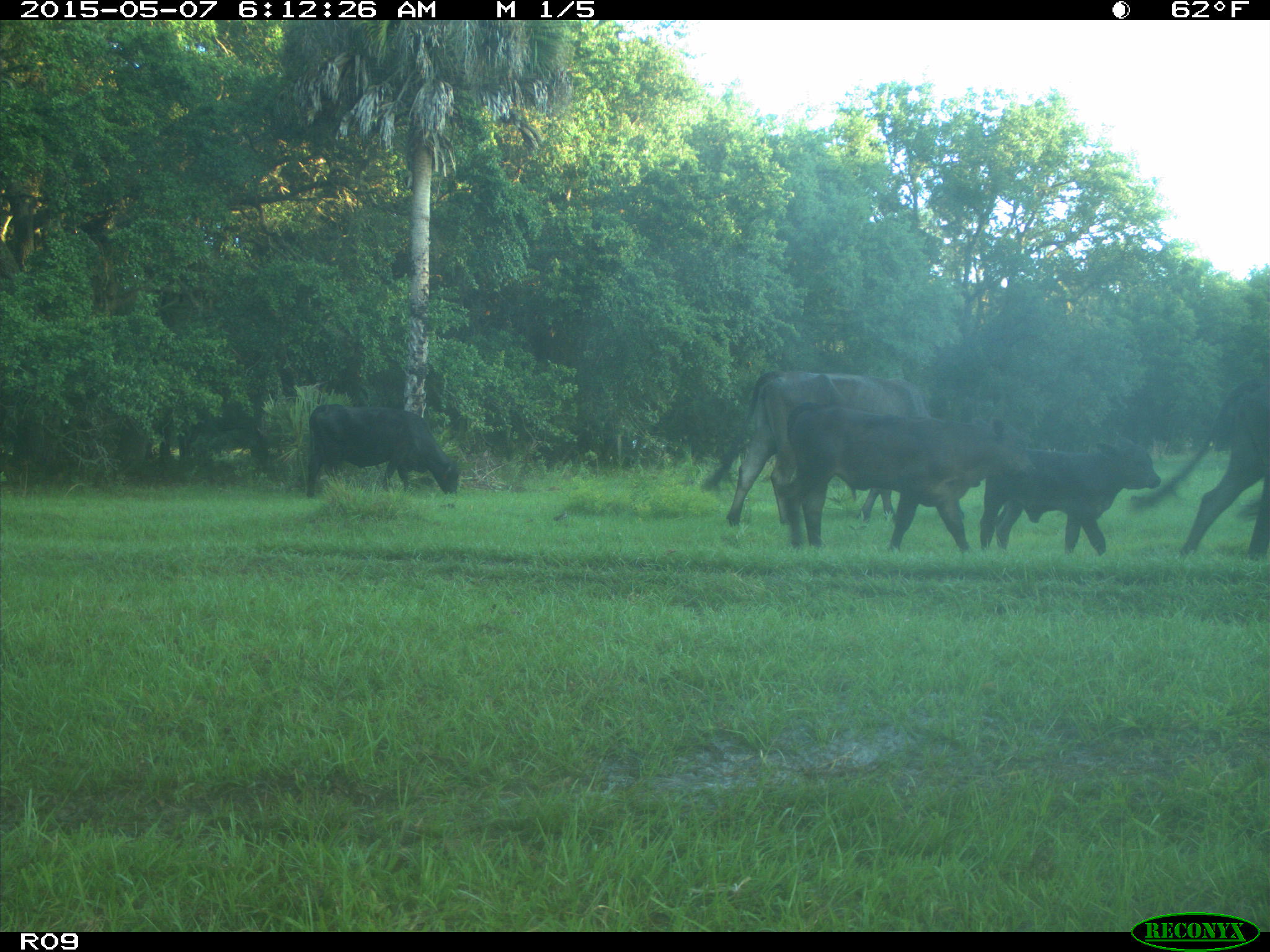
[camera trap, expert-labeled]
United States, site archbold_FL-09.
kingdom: Animalia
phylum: Chordata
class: Mammalia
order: Artiodactyla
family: Bovidae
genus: Bos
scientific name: Bos taurus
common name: domestic cow